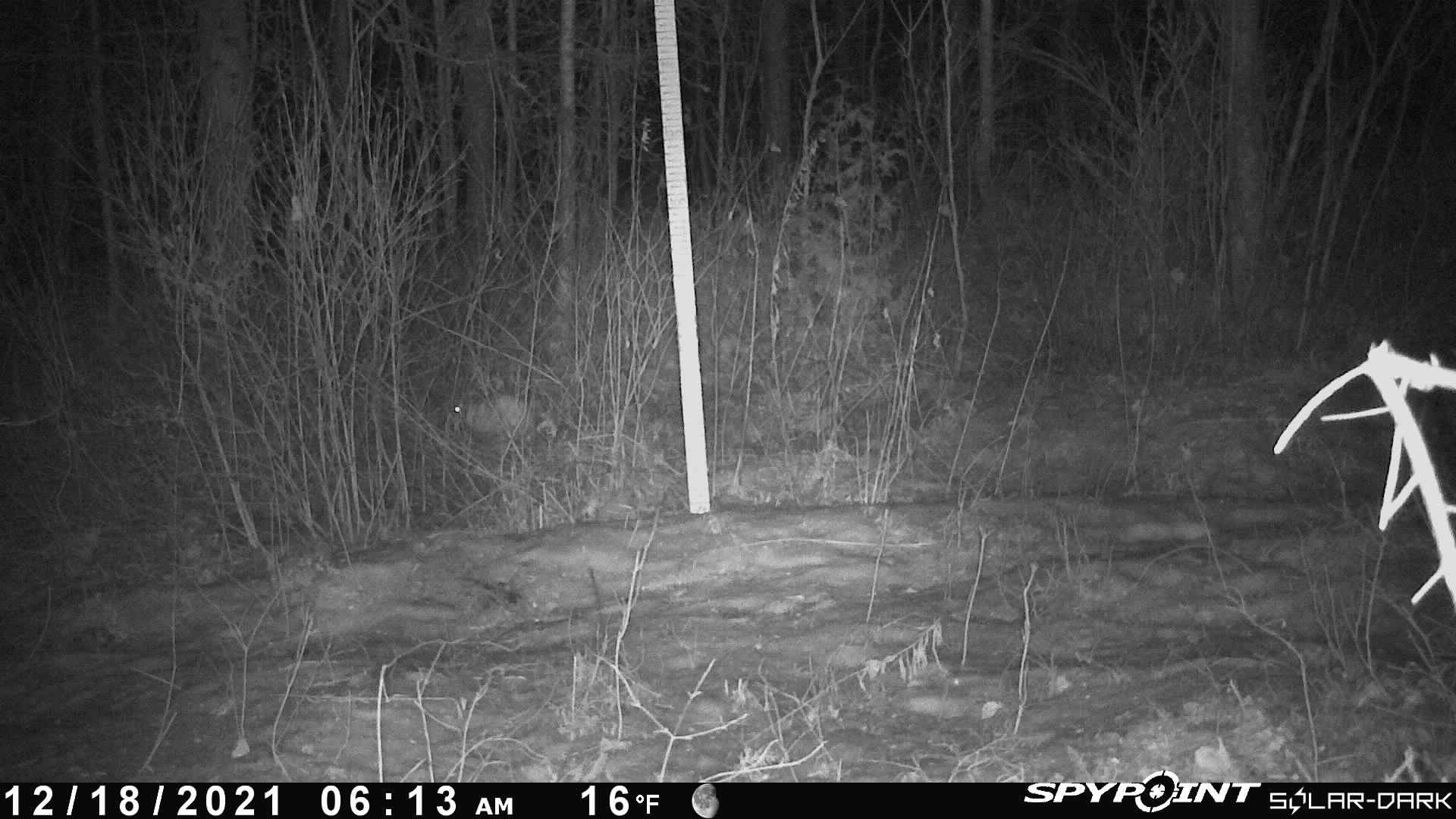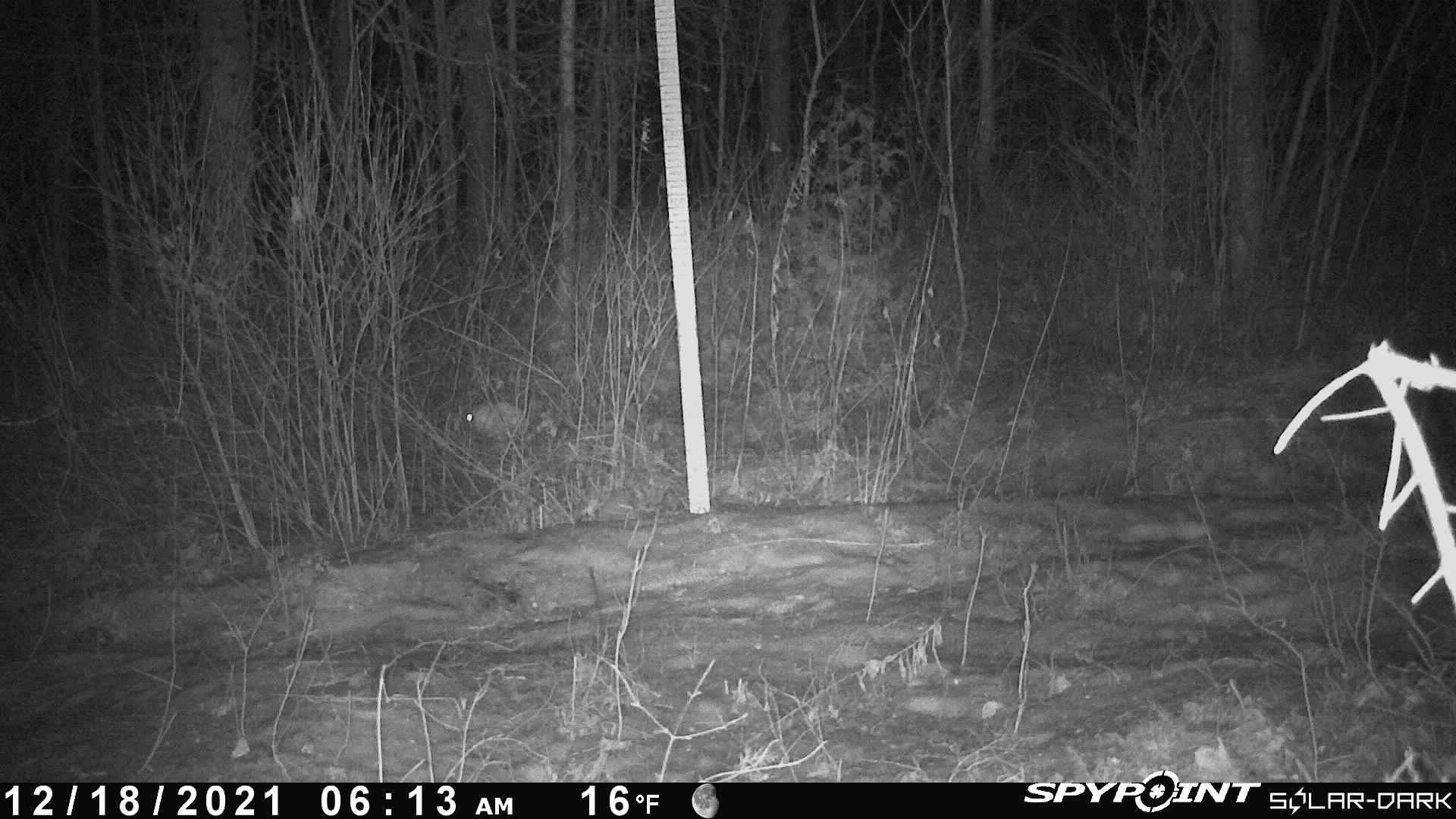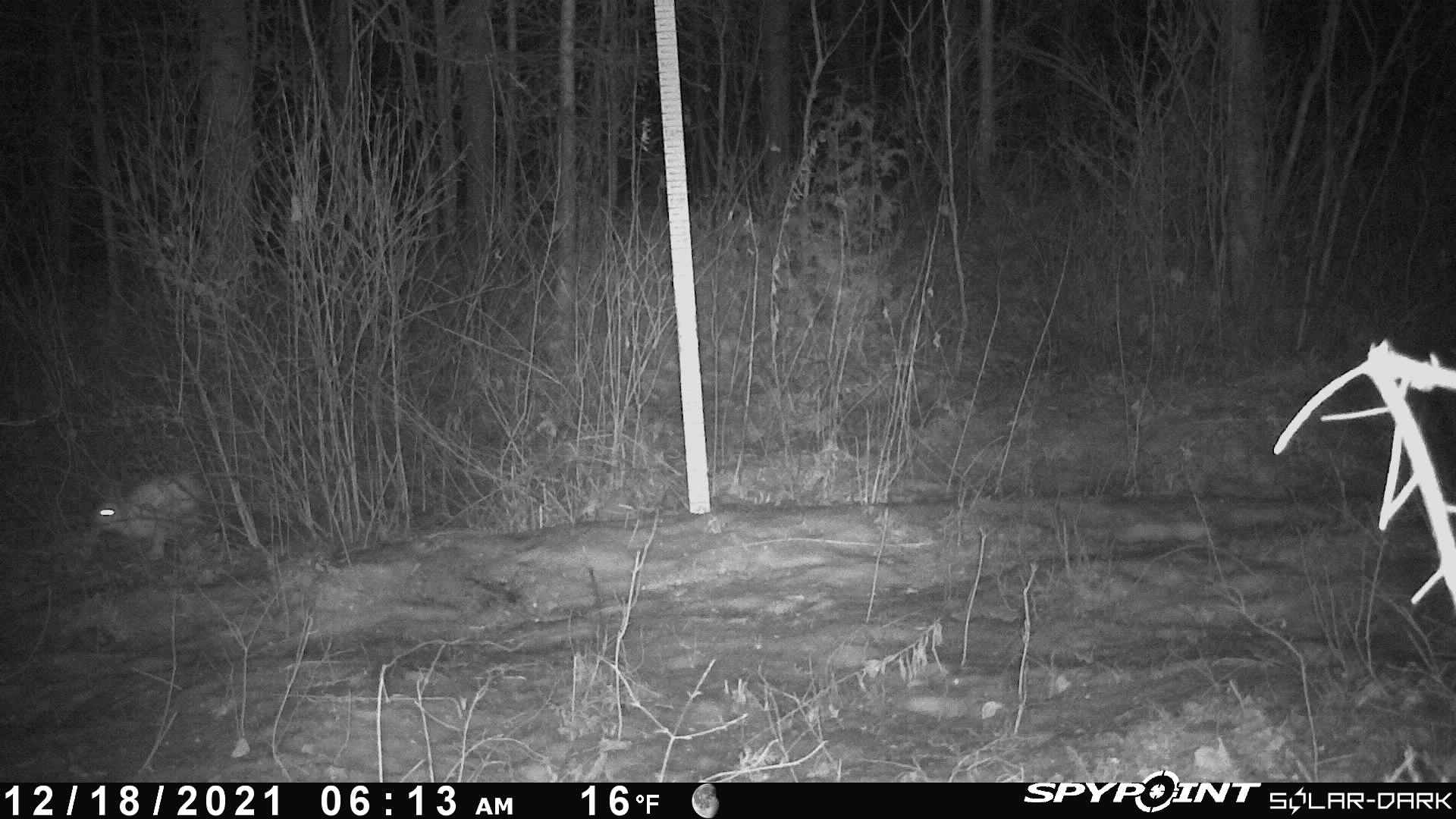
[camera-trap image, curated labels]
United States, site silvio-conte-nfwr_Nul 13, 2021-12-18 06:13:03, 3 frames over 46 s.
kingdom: Animalia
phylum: Chordata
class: Mammalia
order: Lagomorpha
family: Leporidae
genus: Lepus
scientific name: Lepus americanus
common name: snowshoe hare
Snowshoe hare (Lepus americanus).